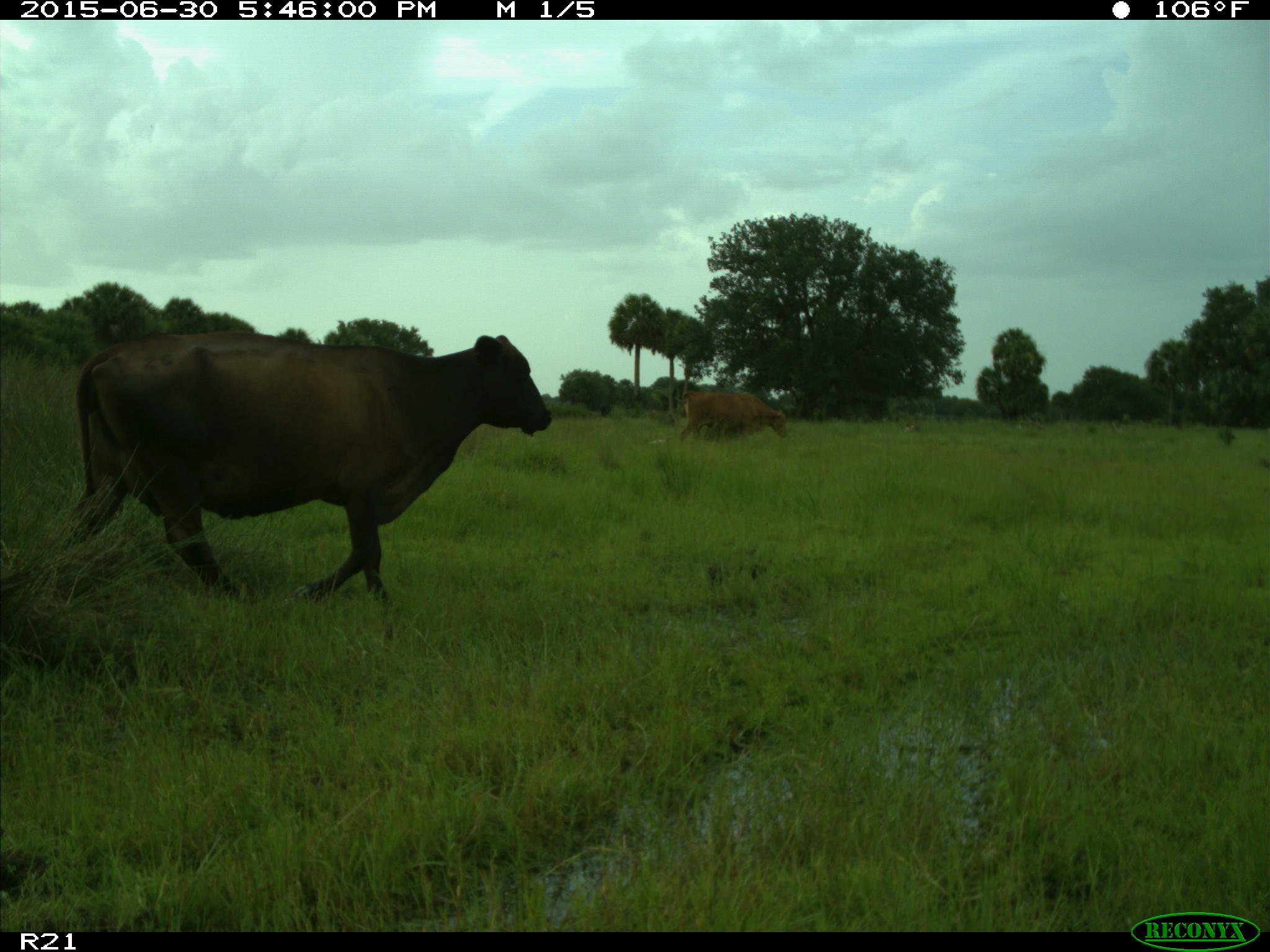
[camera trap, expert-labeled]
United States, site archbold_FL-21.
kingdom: Animalia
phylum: Chordata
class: Mammalia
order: Artiodactyla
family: Bovidae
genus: Bos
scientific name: Bos taurus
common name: domestic cow